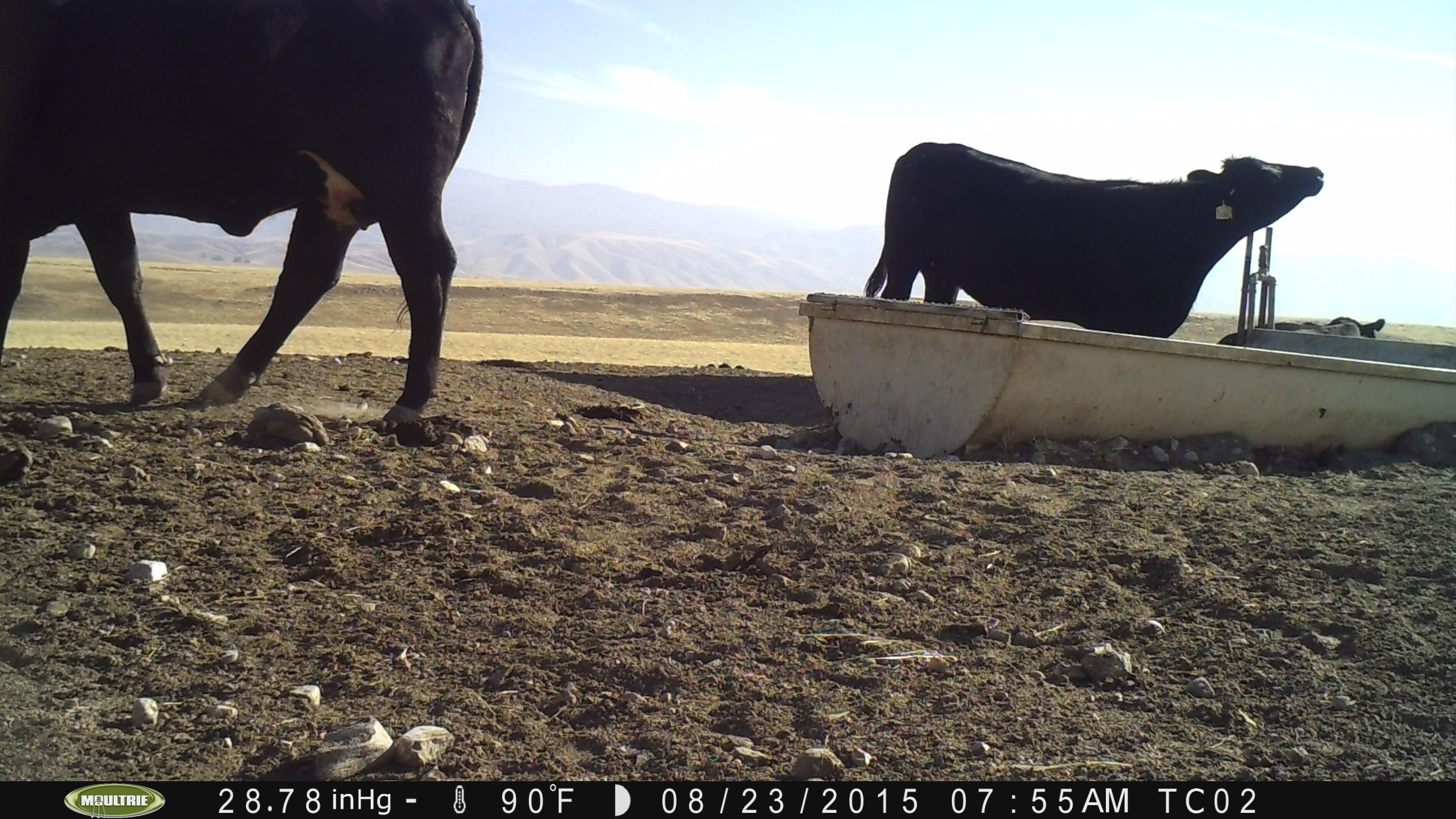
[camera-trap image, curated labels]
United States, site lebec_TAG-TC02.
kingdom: Animalia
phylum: Chordata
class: Mammalia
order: Artiodactyla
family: Bovidae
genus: Bos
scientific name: Bos taurus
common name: domestic cow